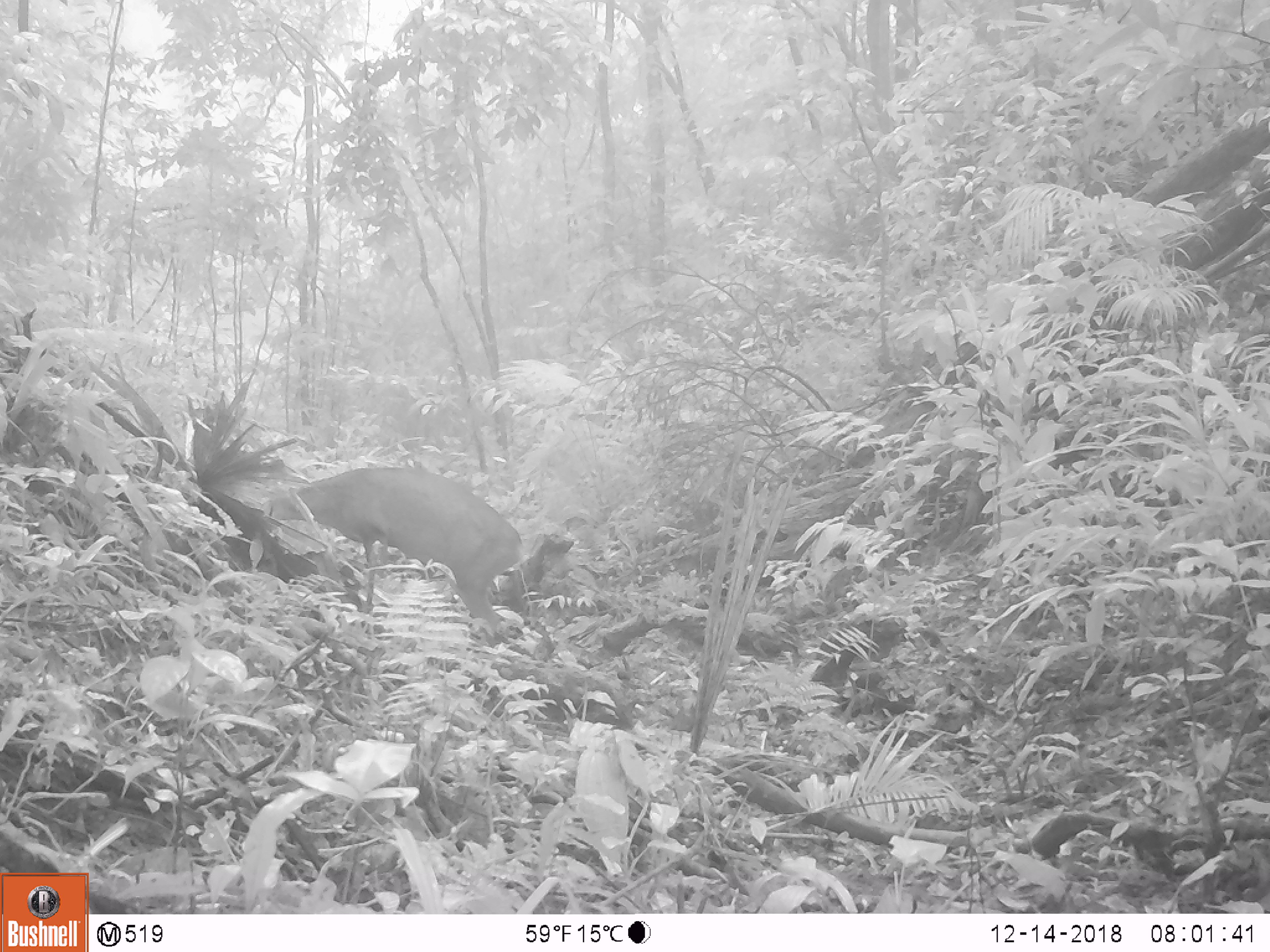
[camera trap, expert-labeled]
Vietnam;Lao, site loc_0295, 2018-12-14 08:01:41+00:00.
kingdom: Animalia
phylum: Chordata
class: Mammalia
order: Artiodactyla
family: Cervidae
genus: Muntiacus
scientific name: Muntiacus vuquangensis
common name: large-antlered muntjac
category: large antlered muntjac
Large antlered muntjac (large-antlered muntjac) (Muntiacus vuquangensis). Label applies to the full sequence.